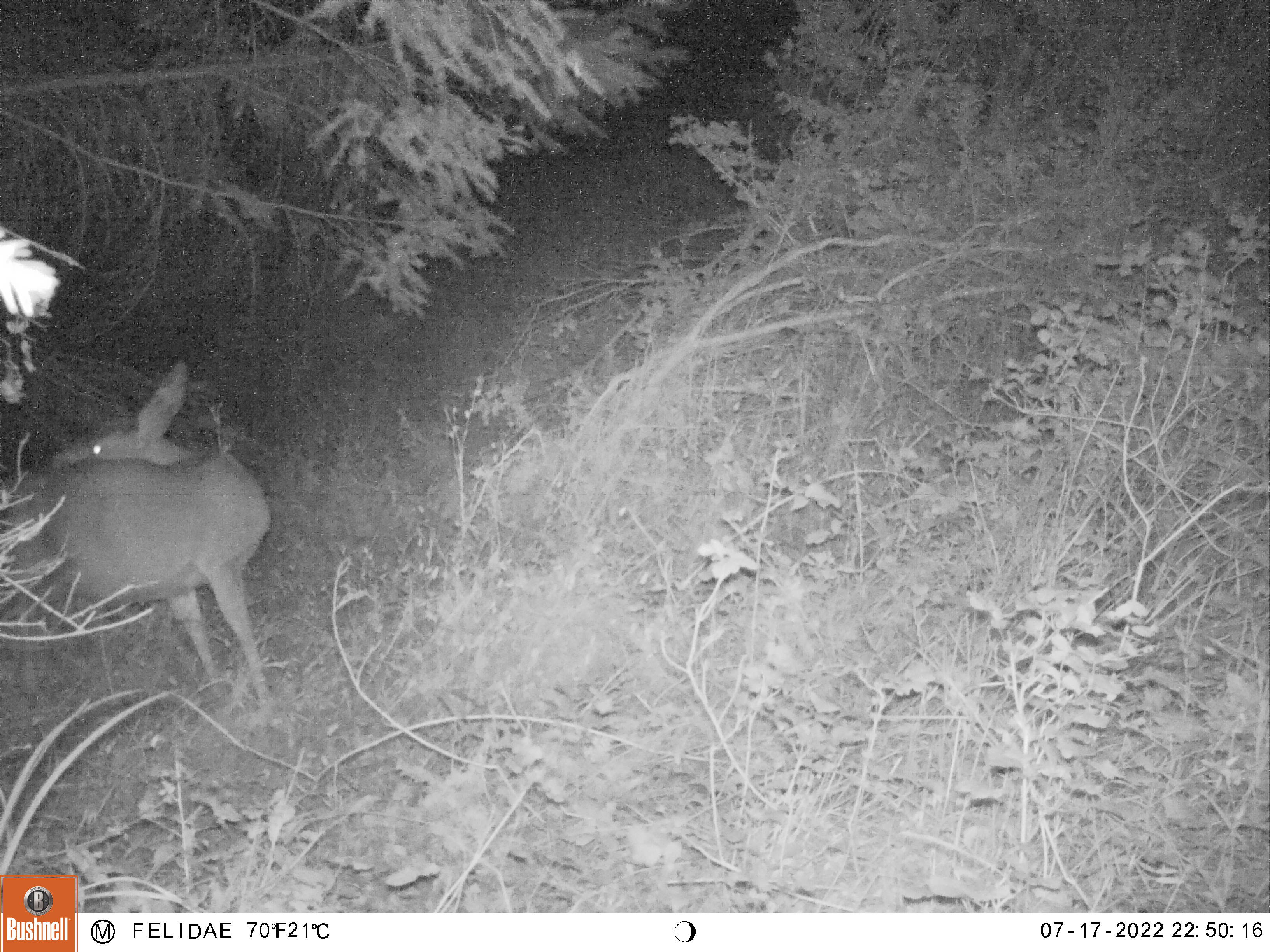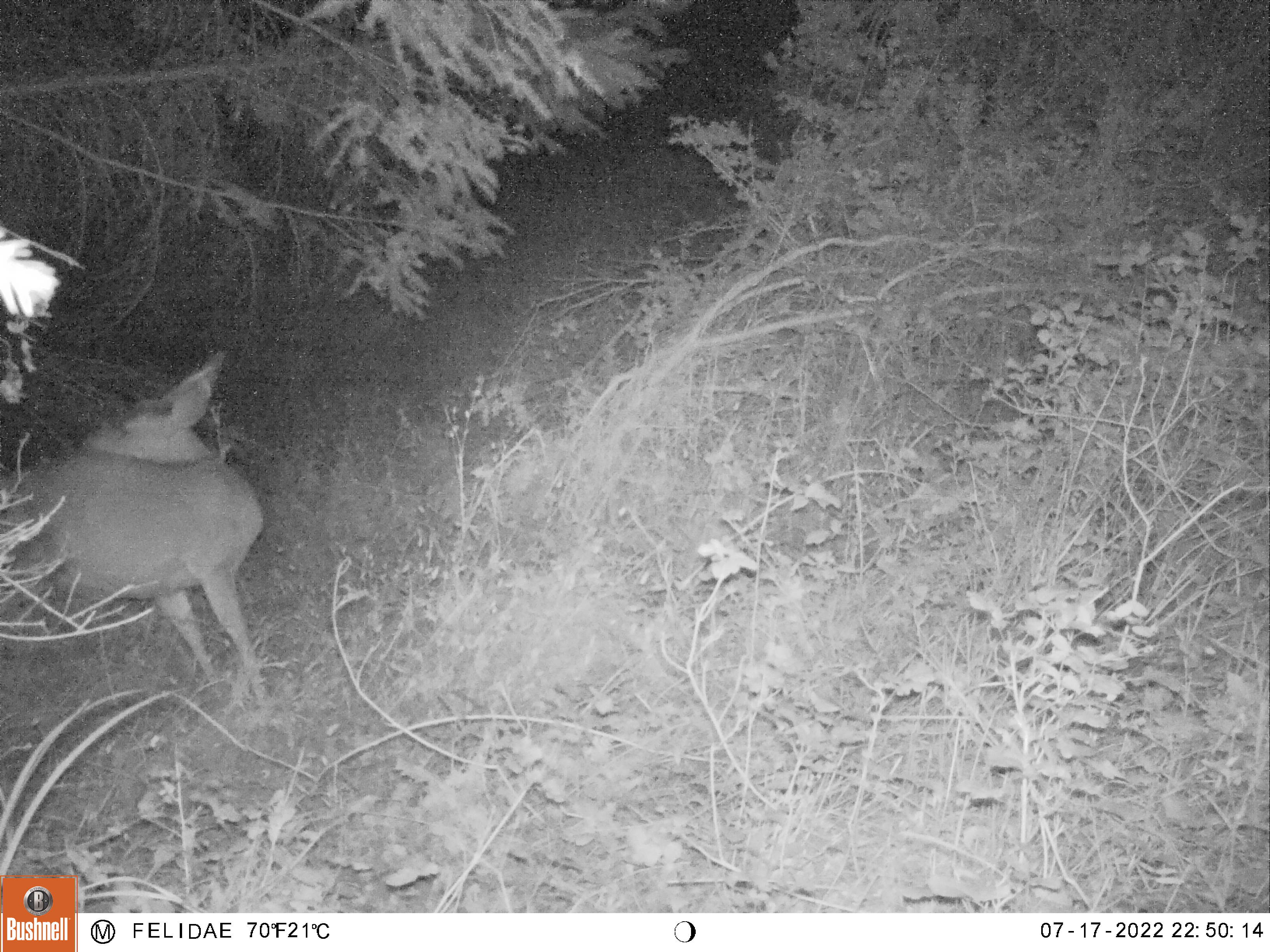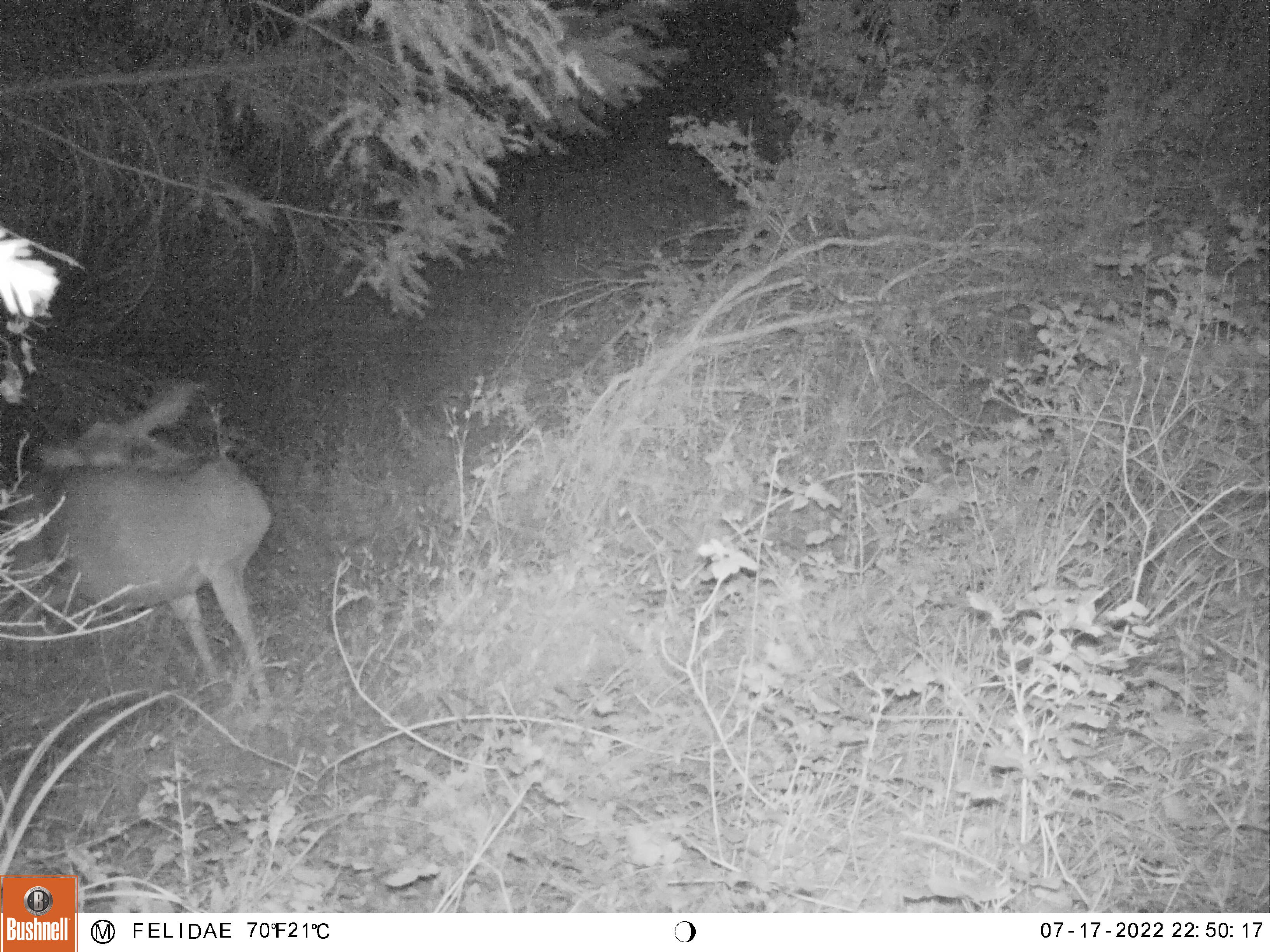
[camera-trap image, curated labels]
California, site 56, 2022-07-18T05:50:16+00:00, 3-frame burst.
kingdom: Animalia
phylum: Chordata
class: Mammalia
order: Artiodactyla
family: Cervidae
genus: Odocoileus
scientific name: Odocoileus hemionus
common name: mule deer